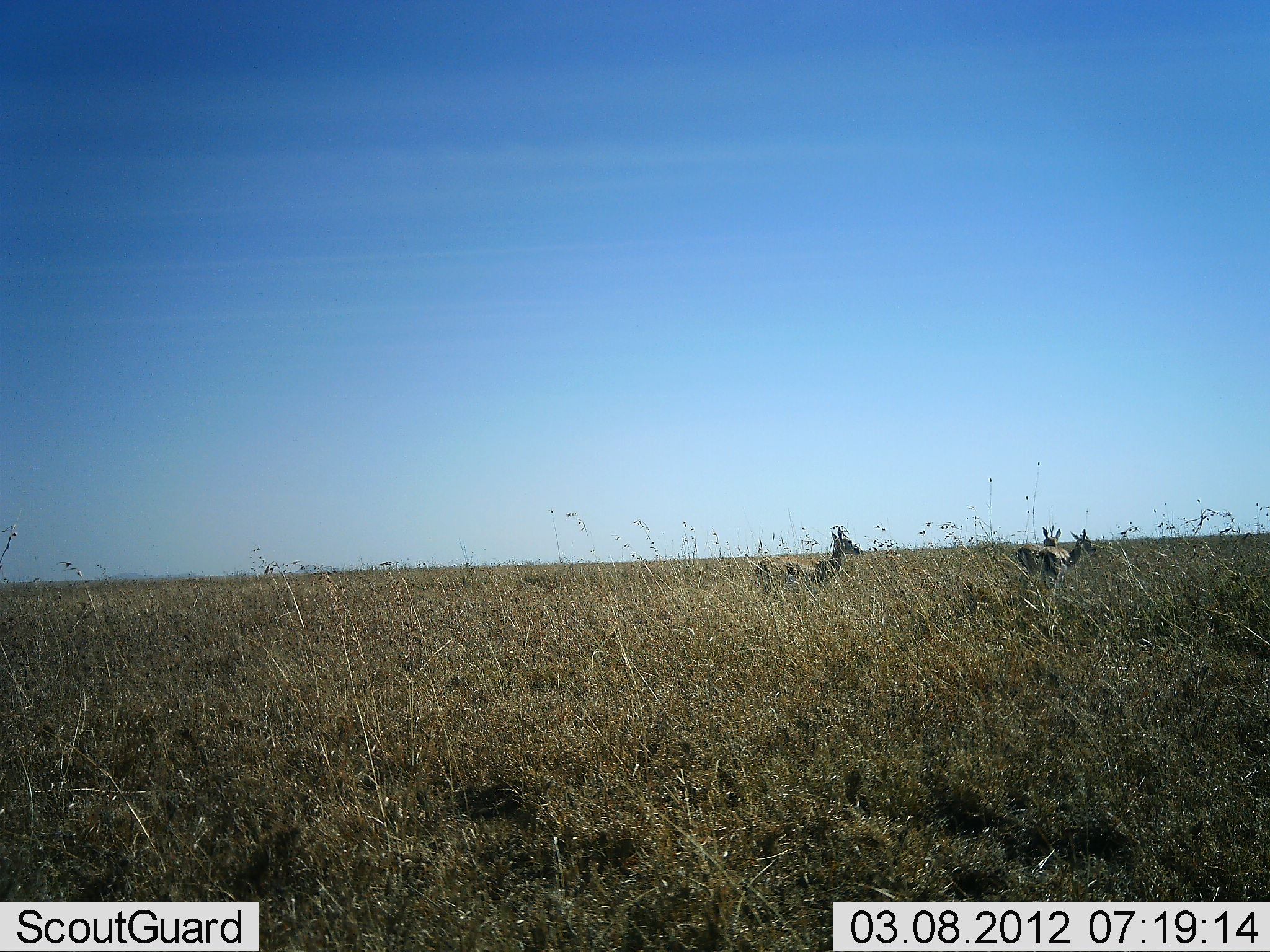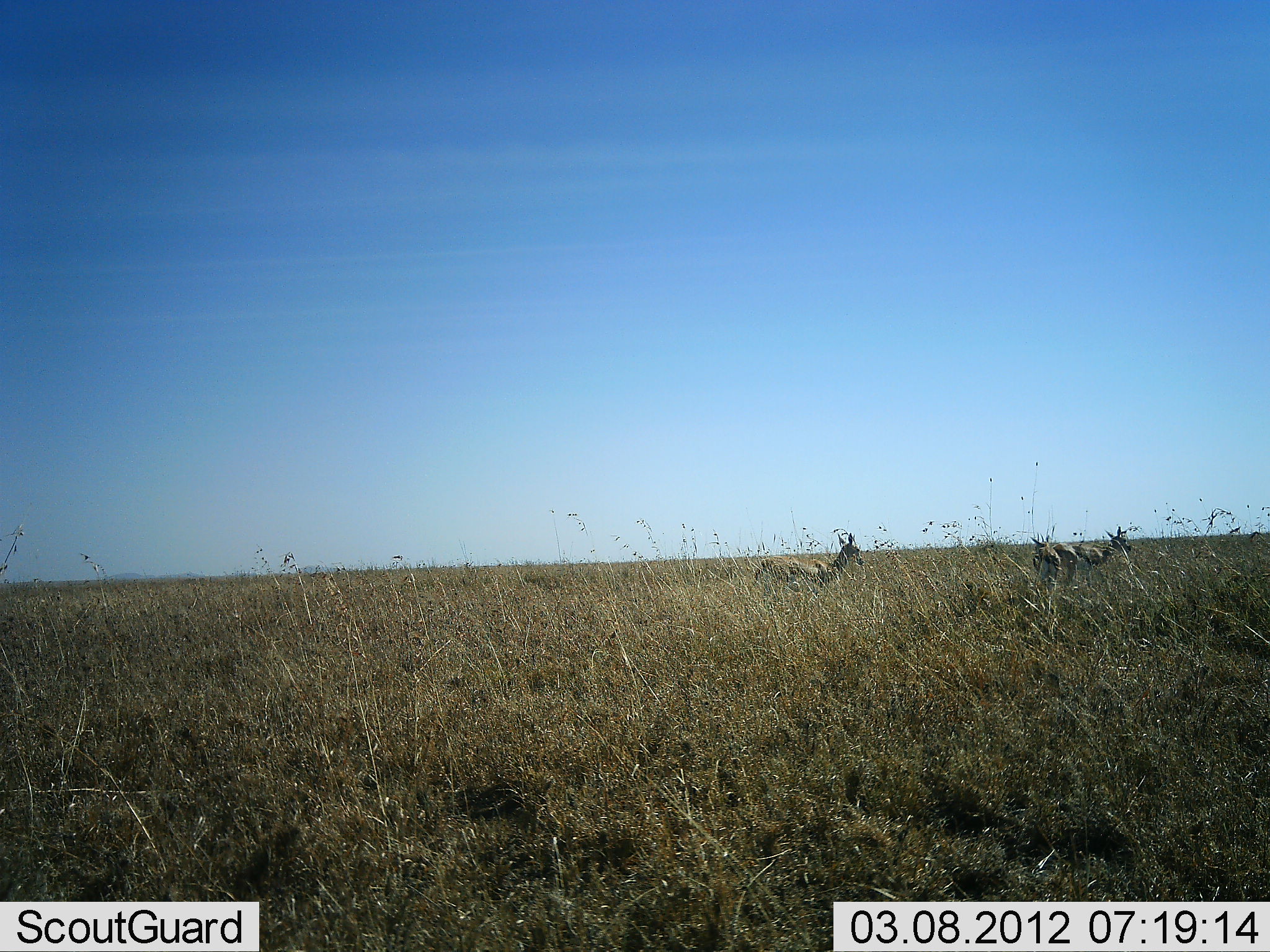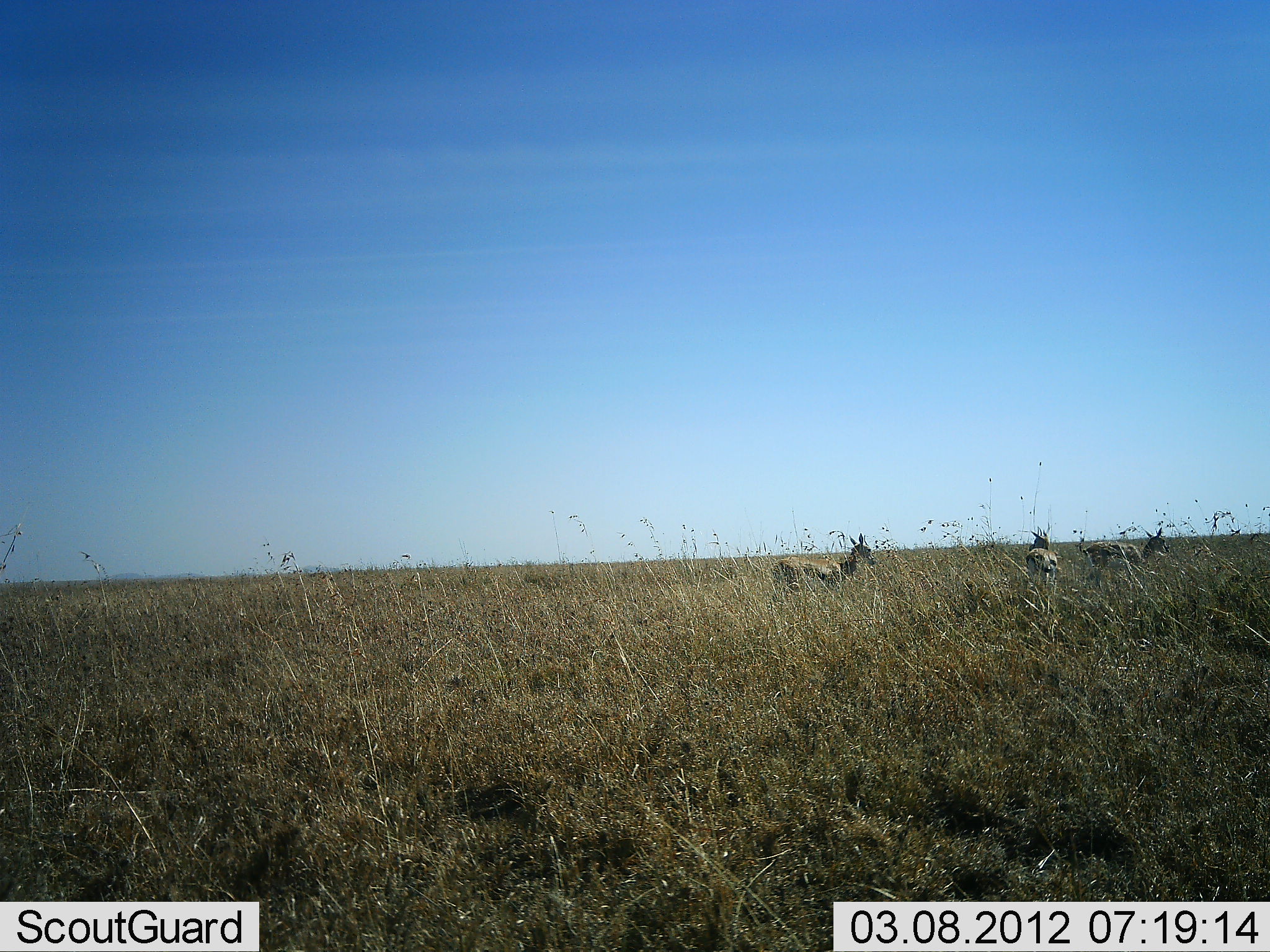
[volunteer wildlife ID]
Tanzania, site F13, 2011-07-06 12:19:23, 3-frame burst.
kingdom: Animalia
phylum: Chordata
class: Mammalia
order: Artiodactyla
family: Bovidae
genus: Eudorcas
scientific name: Eudorcas thomsonii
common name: thomson's gazelle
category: gazellethomsons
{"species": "gazellethomsons (thomson's gazelle) (Eudorcas thomsonii)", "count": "3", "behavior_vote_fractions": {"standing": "64%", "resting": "0%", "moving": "64%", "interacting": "0%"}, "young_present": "0%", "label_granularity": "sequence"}